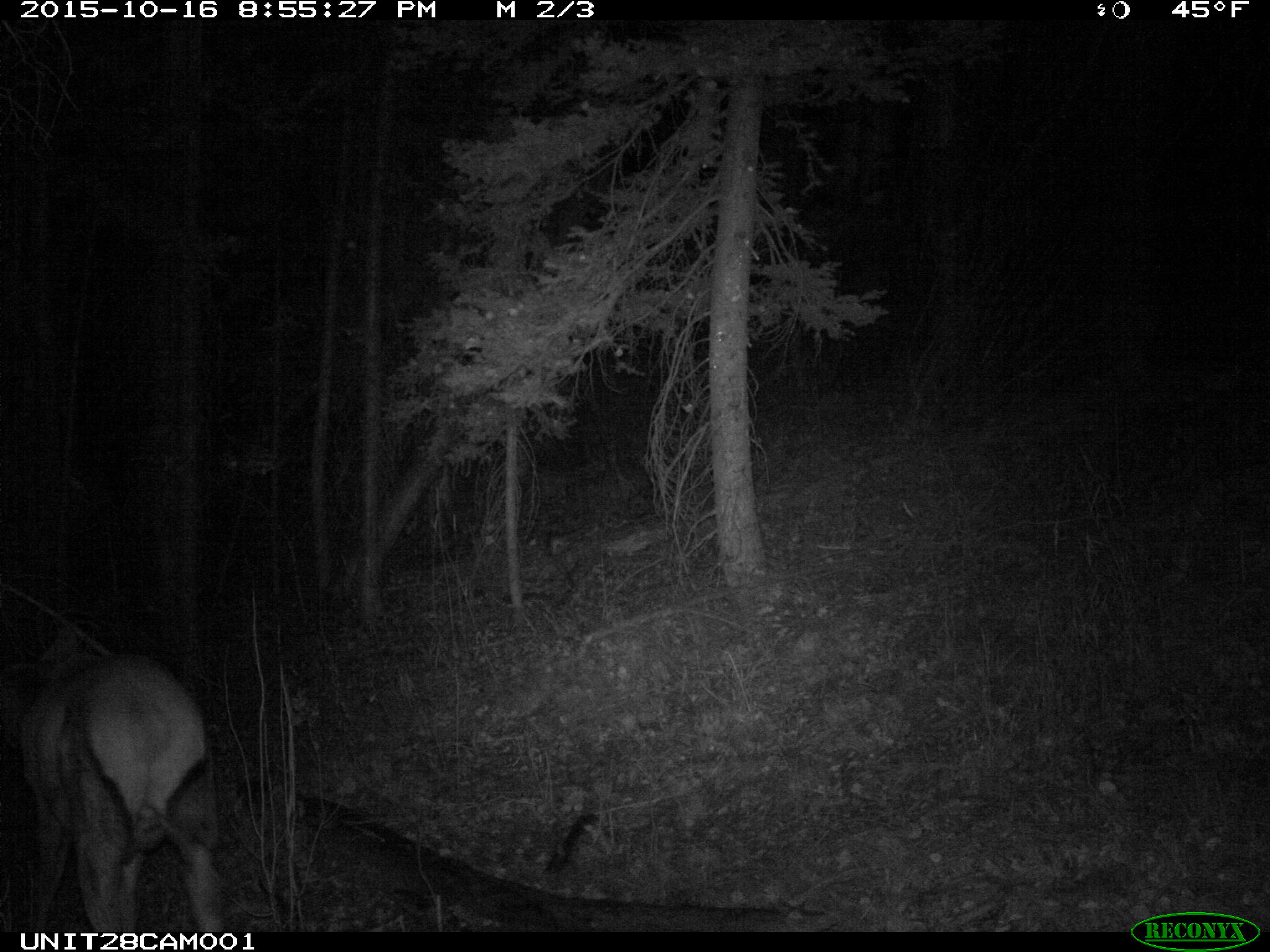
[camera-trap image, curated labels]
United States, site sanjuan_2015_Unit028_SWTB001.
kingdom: Animalia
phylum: Chordata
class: Mammalia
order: Artiodactyla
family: Cervidae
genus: Cervus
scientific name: Cervus elaphus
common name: red deer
Cervus elaphus (red deer).